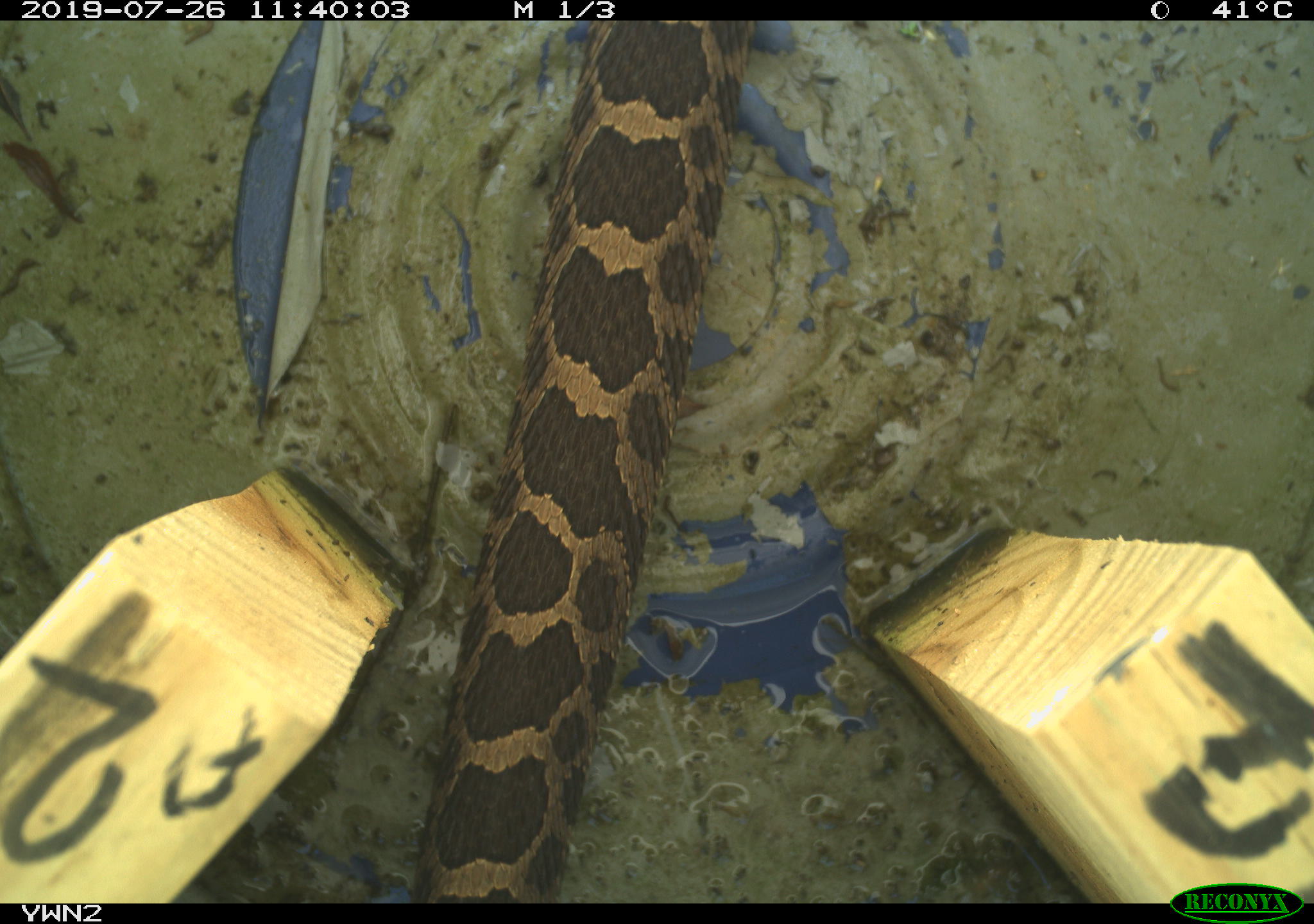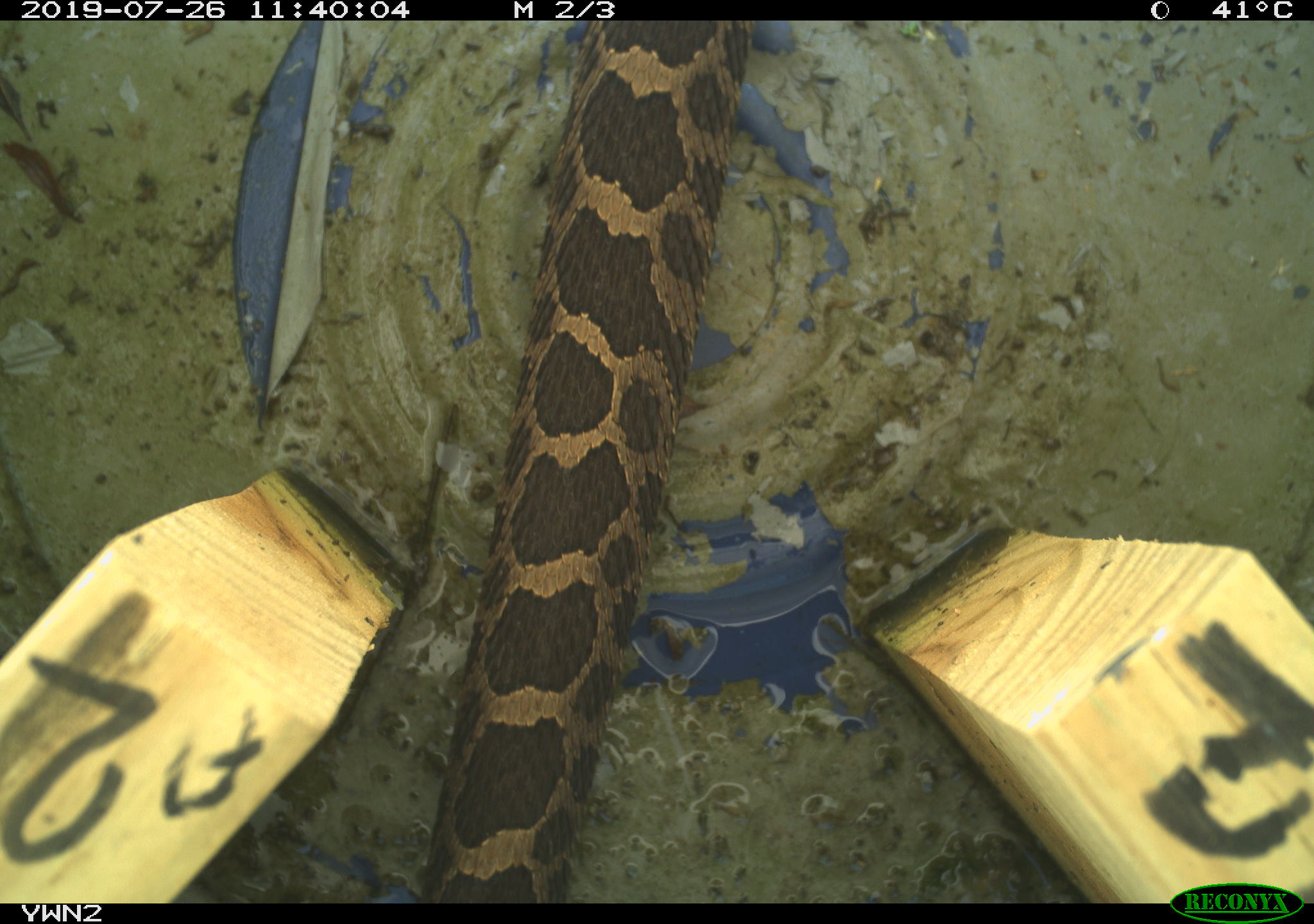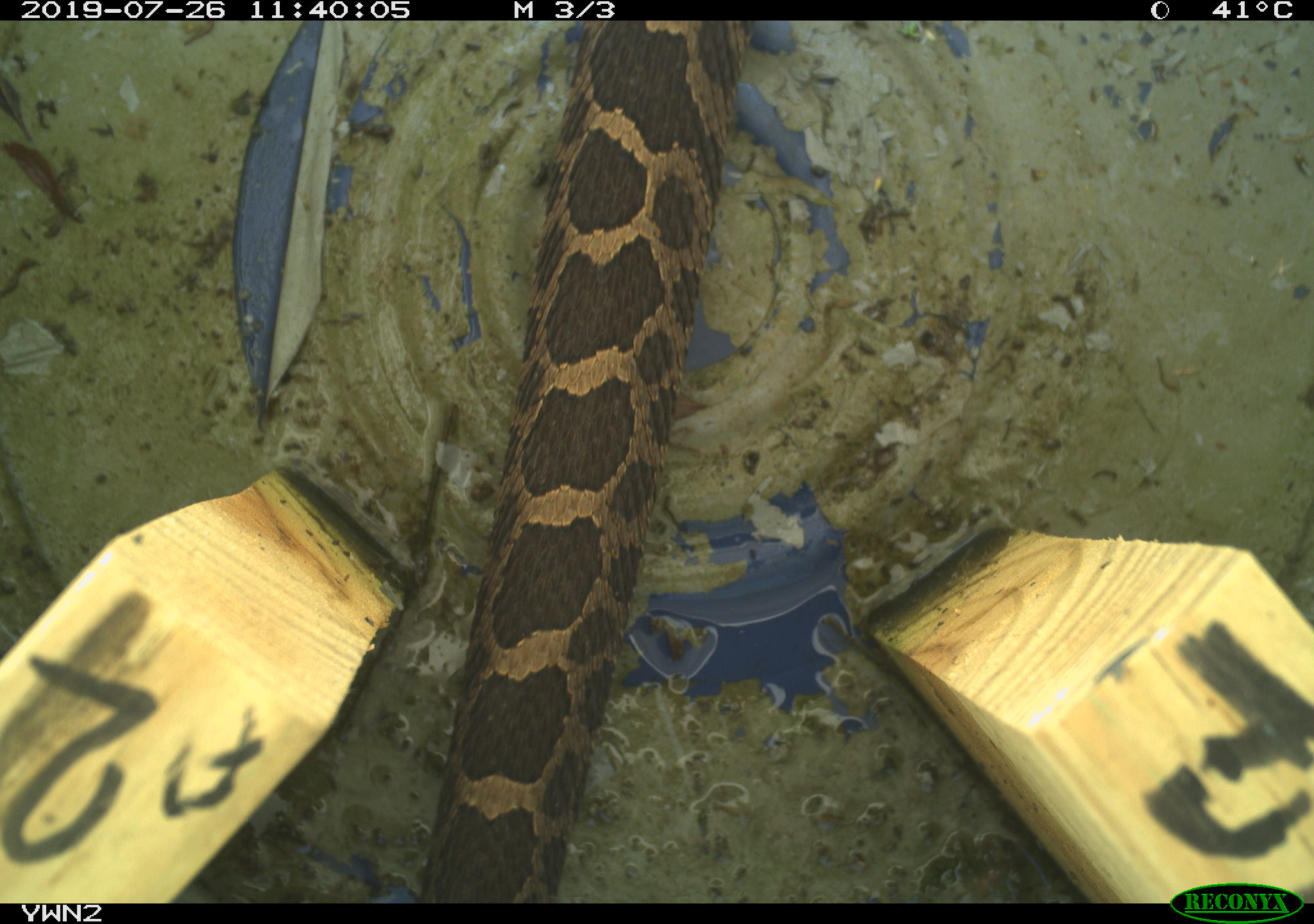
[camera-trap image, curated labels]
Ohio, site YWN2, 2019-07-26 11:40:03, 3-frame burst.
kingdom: Animalia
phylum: Chordata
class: Reptilia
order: Squamata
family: Viperidae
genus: Sistrurus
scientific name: Sistrurus catenatus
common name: eastern massasauga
Eastern massasauga (Sistrurus catenatus).